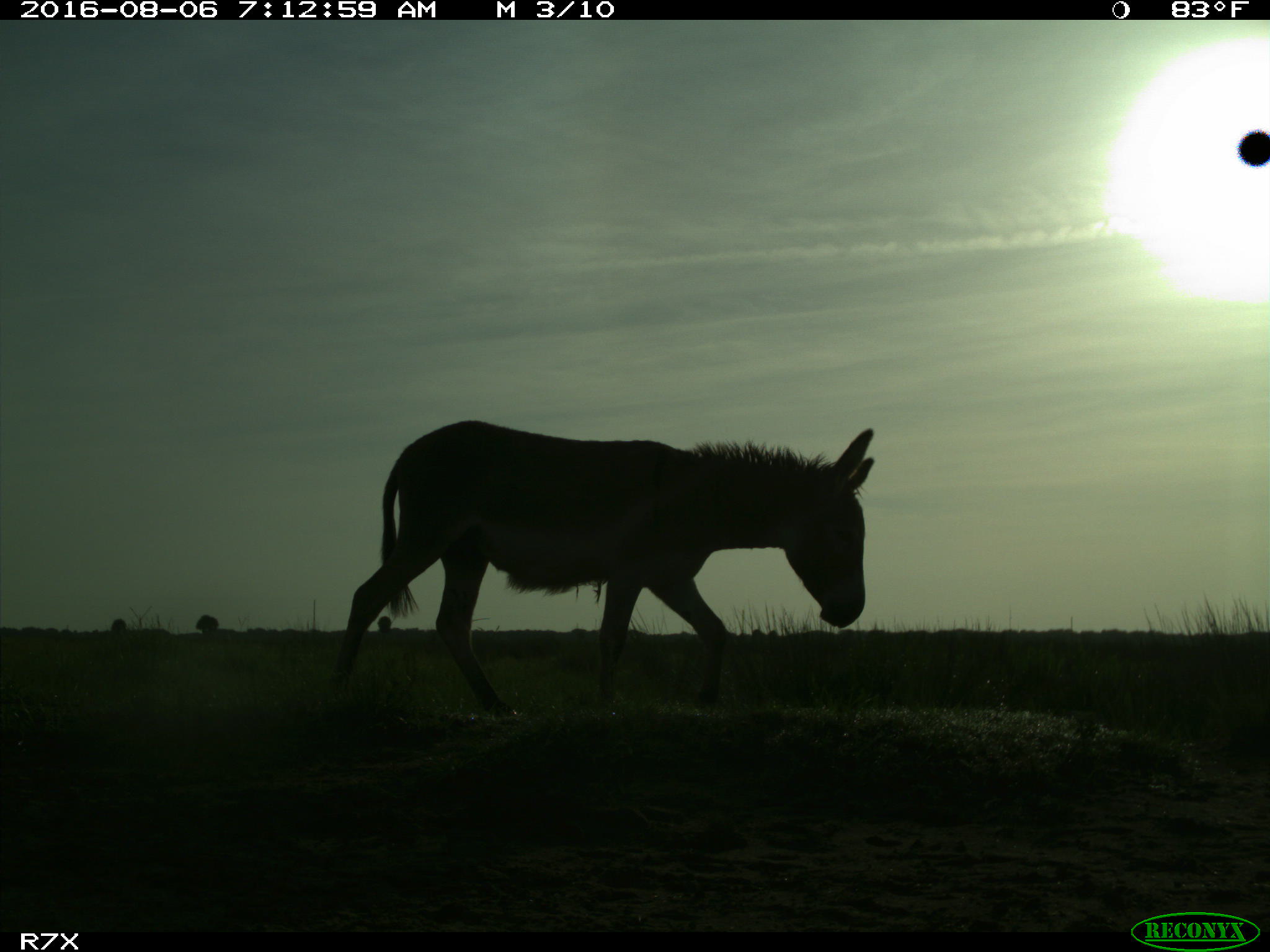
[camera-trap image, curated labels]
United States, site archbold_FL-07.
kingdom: Animalia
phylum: Chordata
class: Mammalia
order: Perissodactyla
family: Equidae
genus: Equus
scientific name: Equus africanus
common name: african wild ass